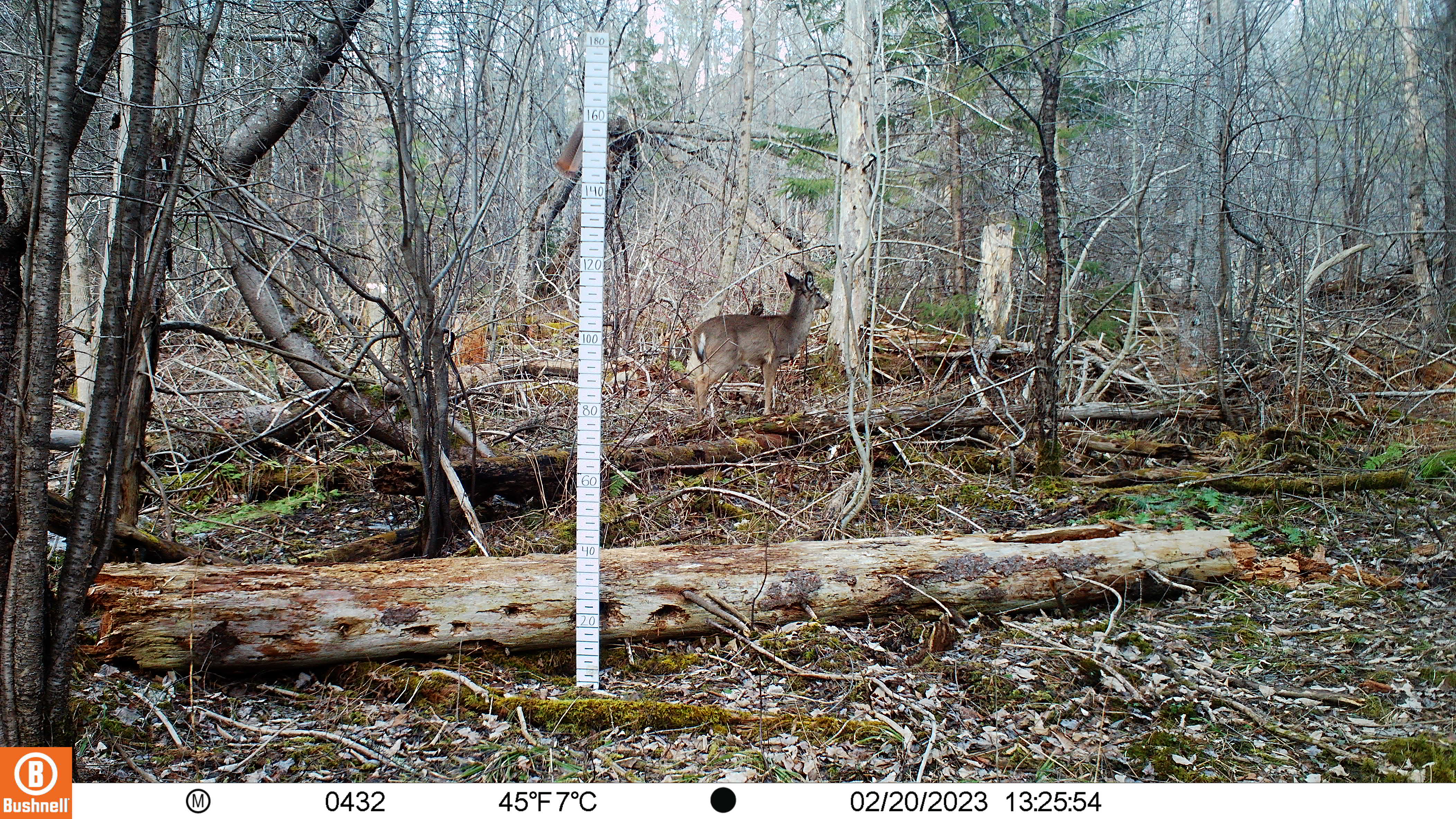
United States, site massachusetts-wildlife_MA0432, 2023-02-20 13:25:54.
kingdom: Animalia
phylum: Chordata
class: Mammalia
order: Artiodactyla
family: Cervidae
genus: Odocoileus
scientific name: Odocoileus virginianus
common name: white-tailed deer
White-tailed deer (Odocoileus virginianus).